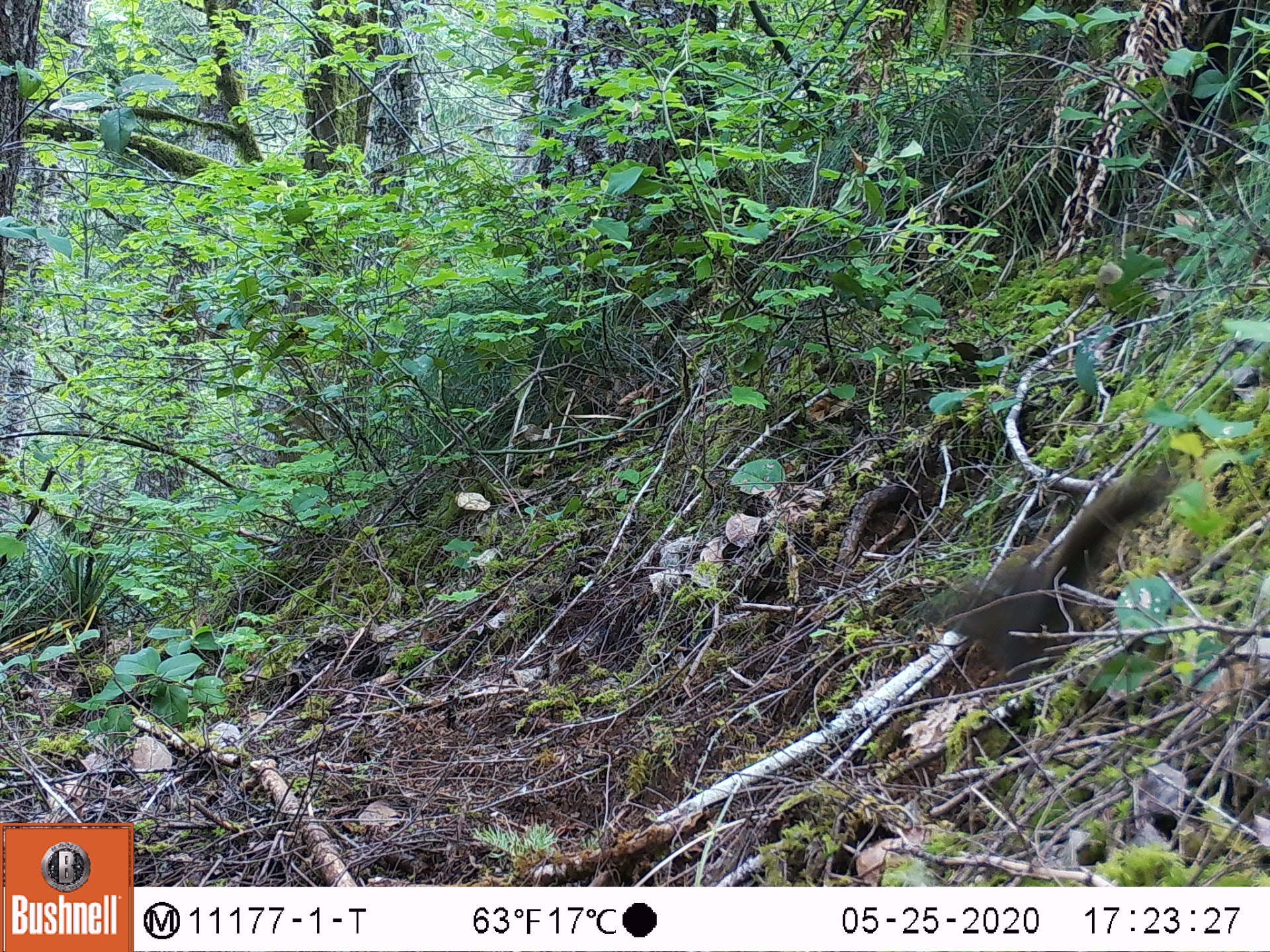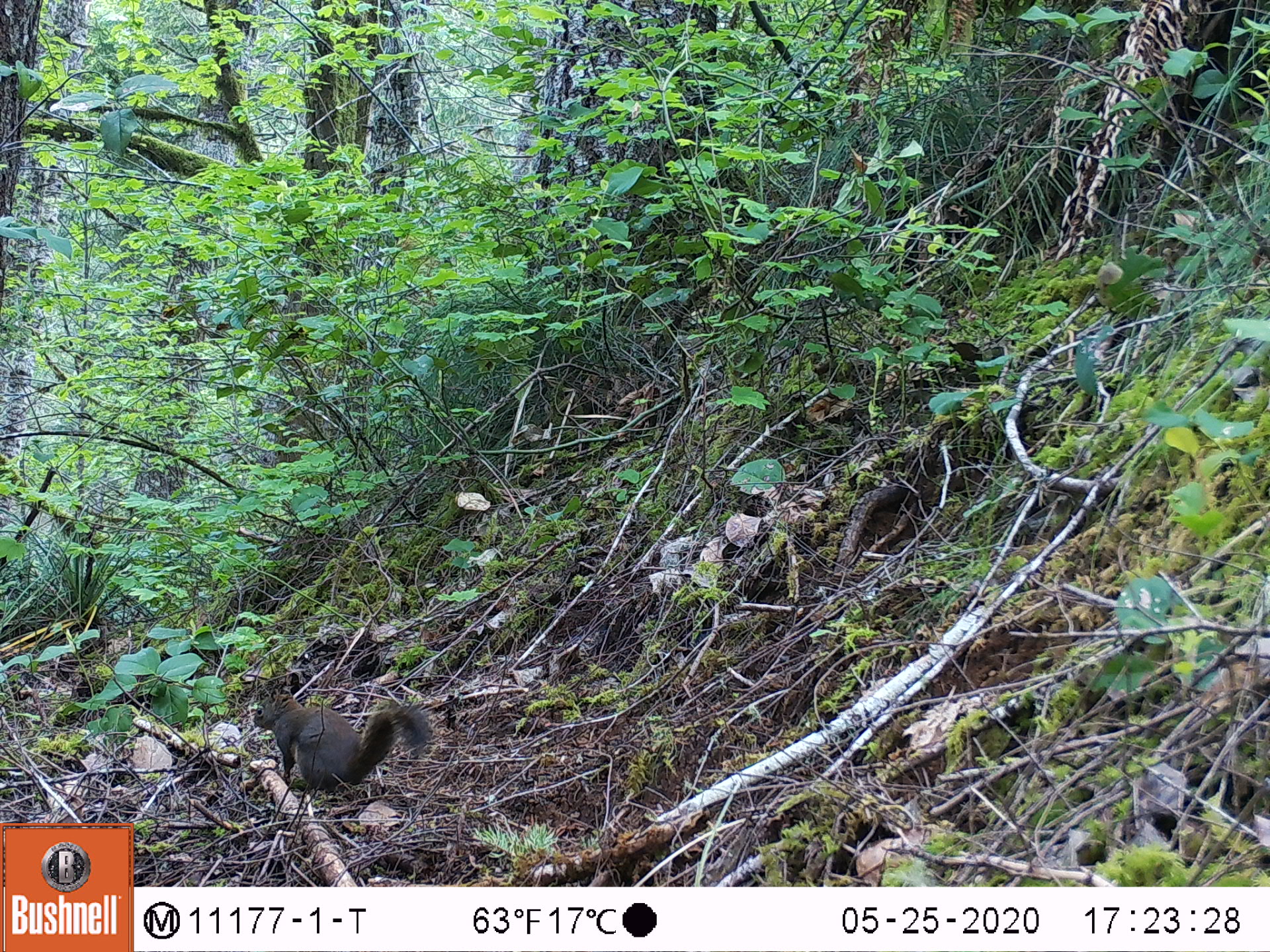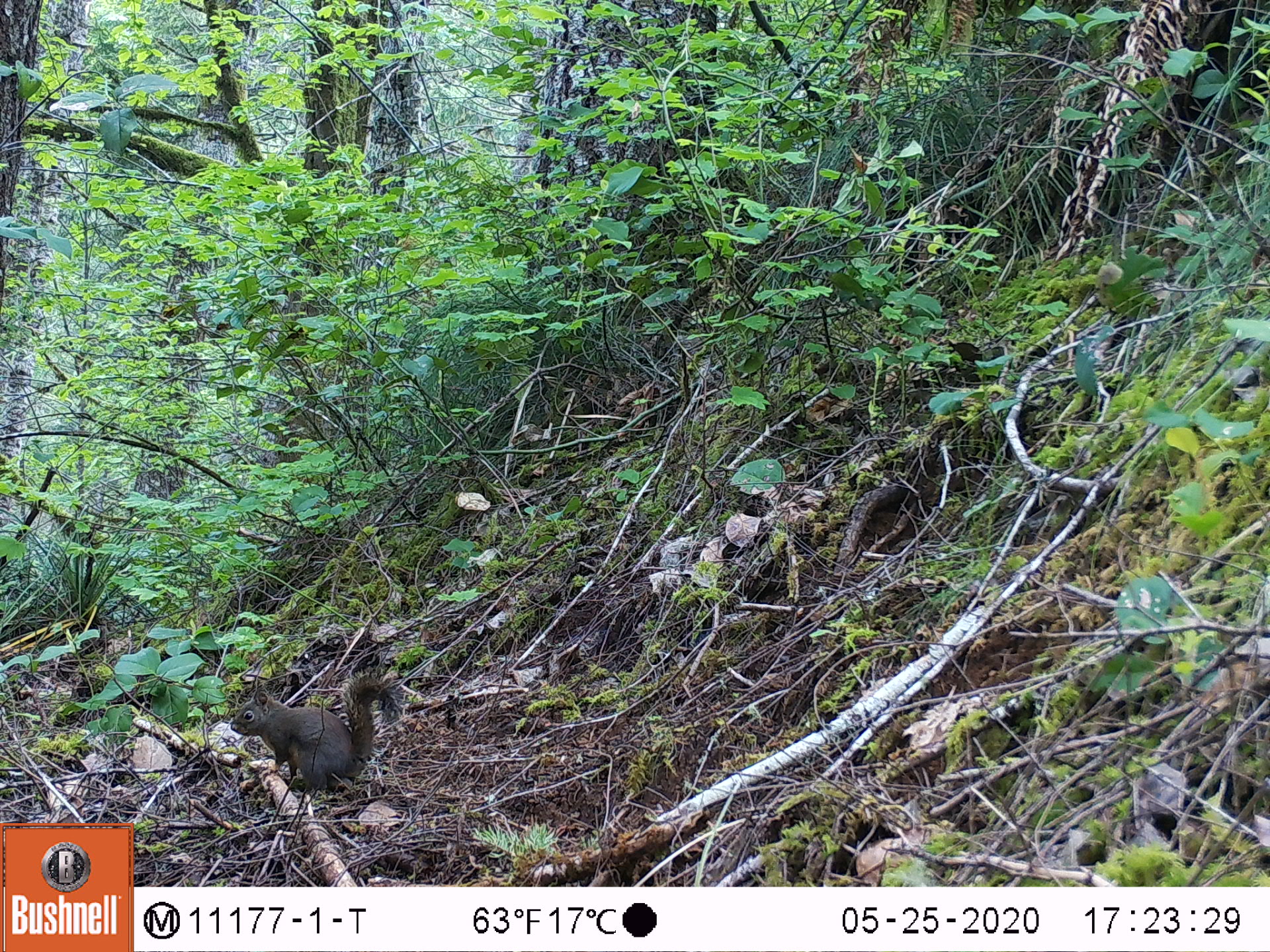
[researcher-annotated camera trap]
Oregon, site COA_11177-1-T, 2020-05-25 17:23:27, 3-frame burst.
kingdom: Animalia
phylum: Chordata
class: Mammalia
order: Rodentia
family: Sciuridae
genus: Tamiasciurus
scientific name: Tamiasciurus douglasii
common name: douglas squirrel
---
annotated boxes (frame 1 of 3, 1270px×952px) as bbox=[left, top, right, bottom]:
douglas squirrel: bbox=[903, 469, 1158, 664]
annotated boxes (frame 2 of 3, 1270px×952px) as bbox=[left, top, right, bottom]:
douglas squirrel: bbox=[248, 684, 438, 788]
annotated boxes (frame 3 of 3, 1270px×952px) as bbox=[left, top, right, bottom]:
douglas squirrel: bbox=[229, 675, 407, 788]